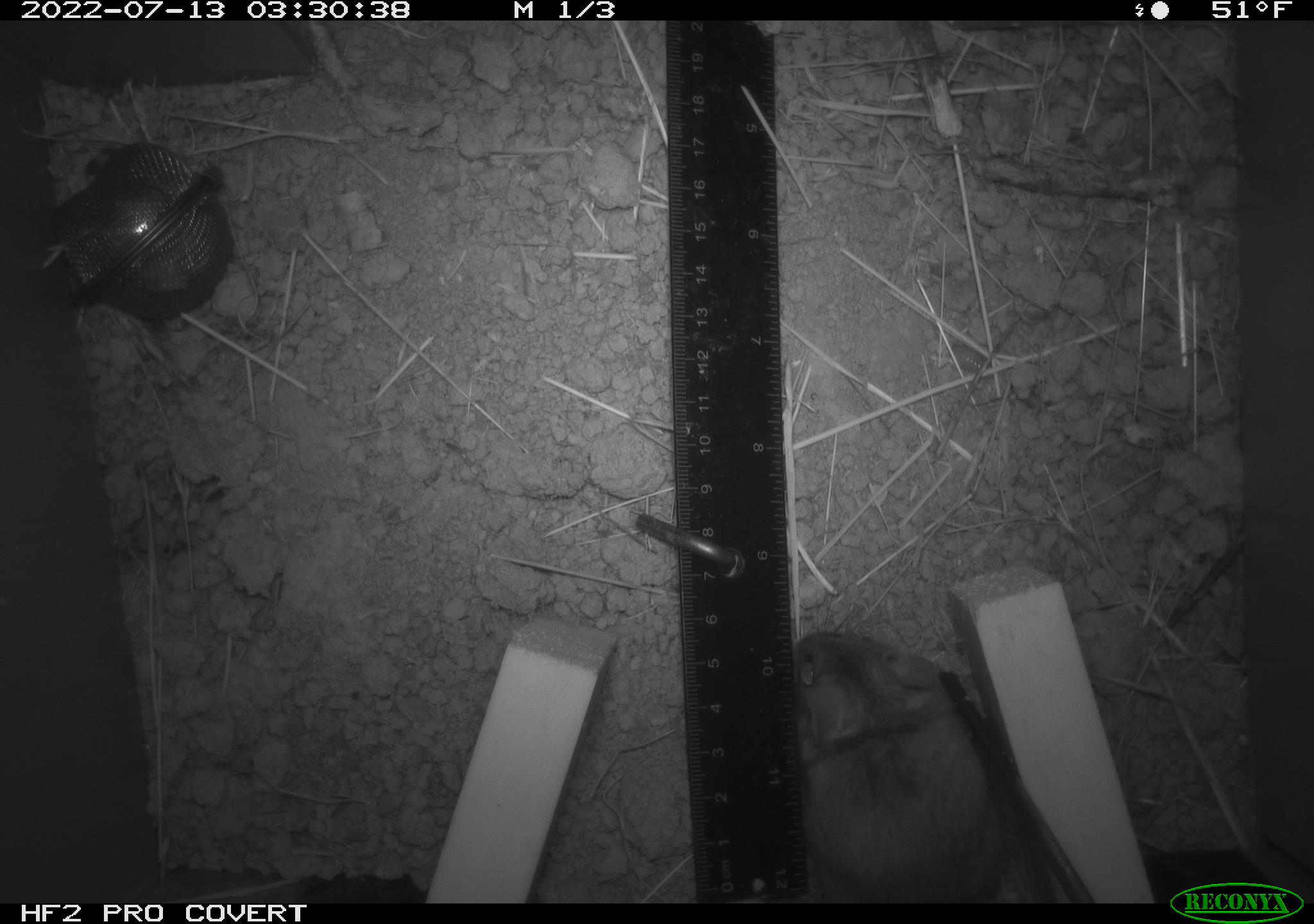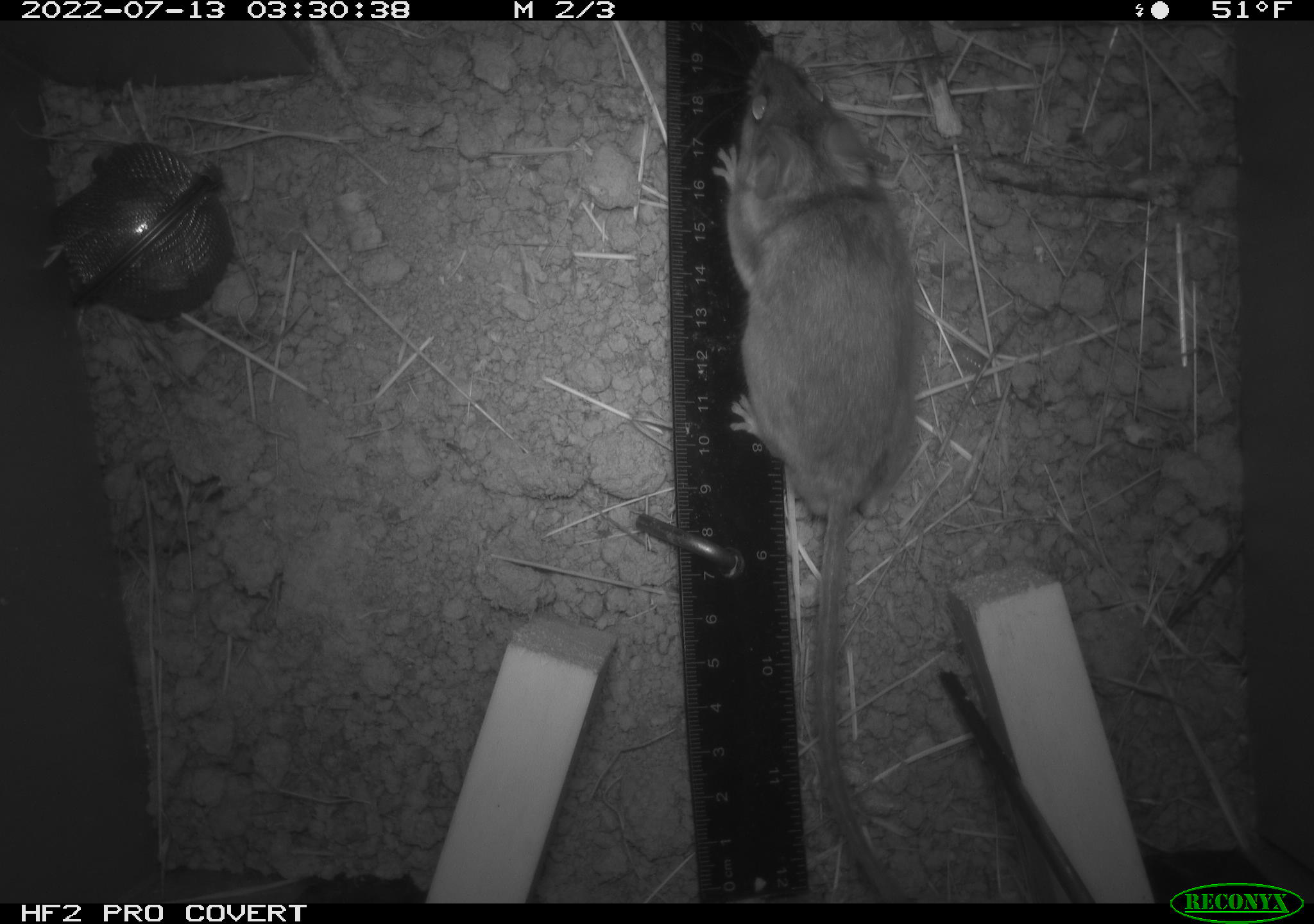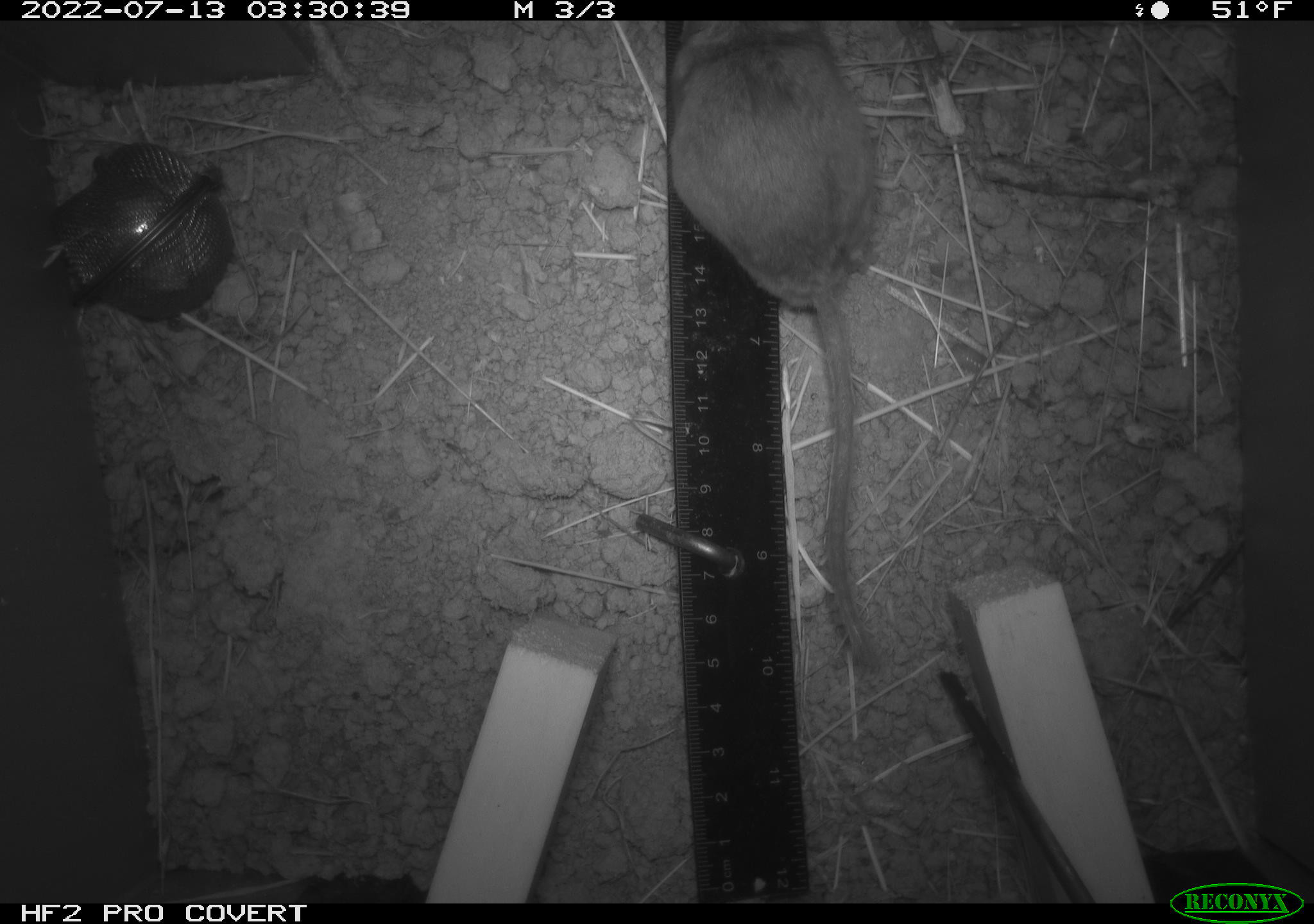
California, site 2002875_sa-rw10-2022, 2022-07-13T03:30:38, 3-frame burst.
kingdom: Animalia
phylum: Chordata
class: Mammalia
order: Rodentia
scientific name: Rodentia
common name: mouse species